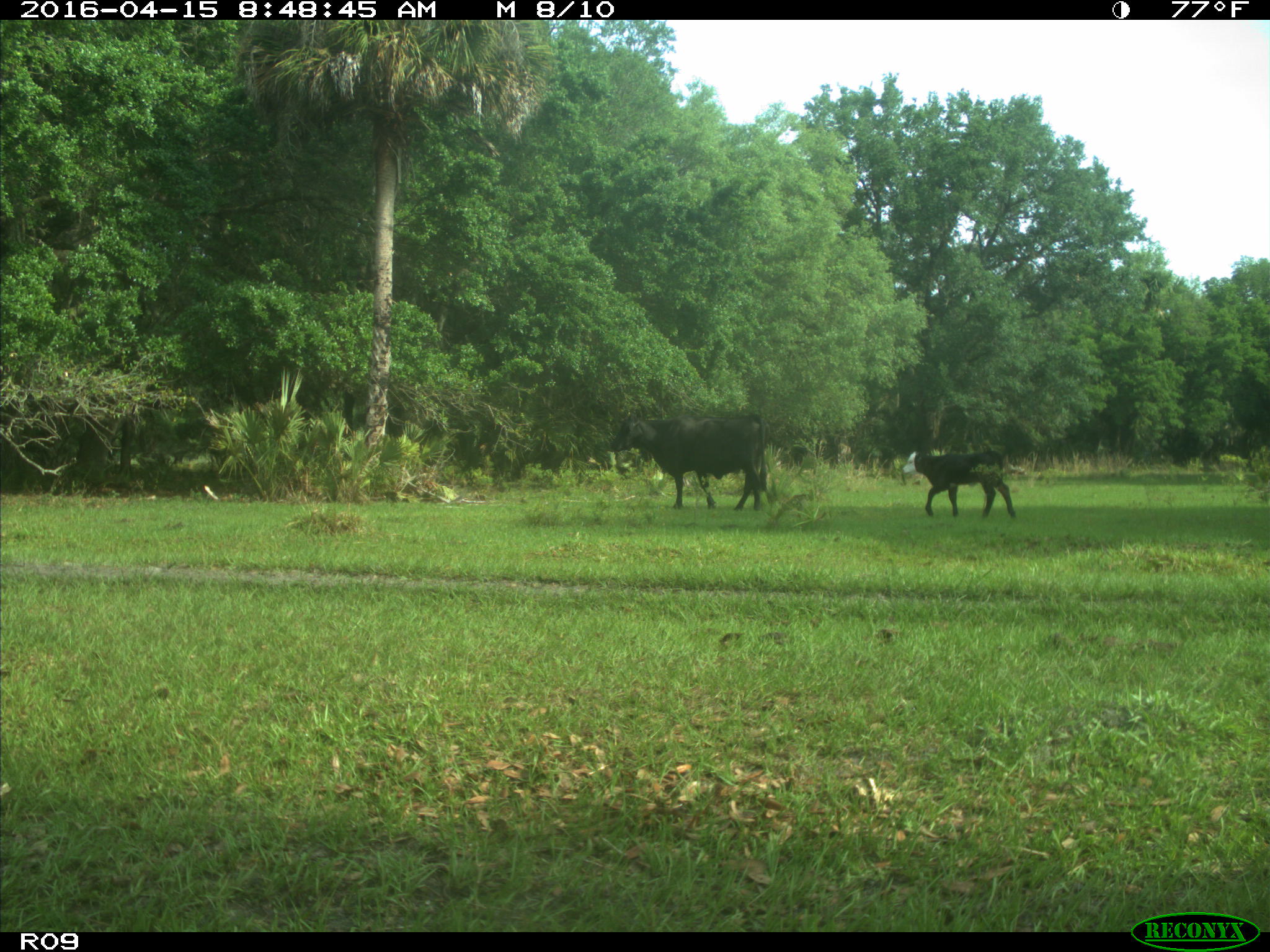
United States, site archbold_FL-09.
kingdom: Animalia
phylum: Chordata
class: Mammalia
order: Artiodactyla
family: Bovidae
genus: Bos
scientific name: Bos taurus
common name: domestic cow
Bos taurus (domestic cow).